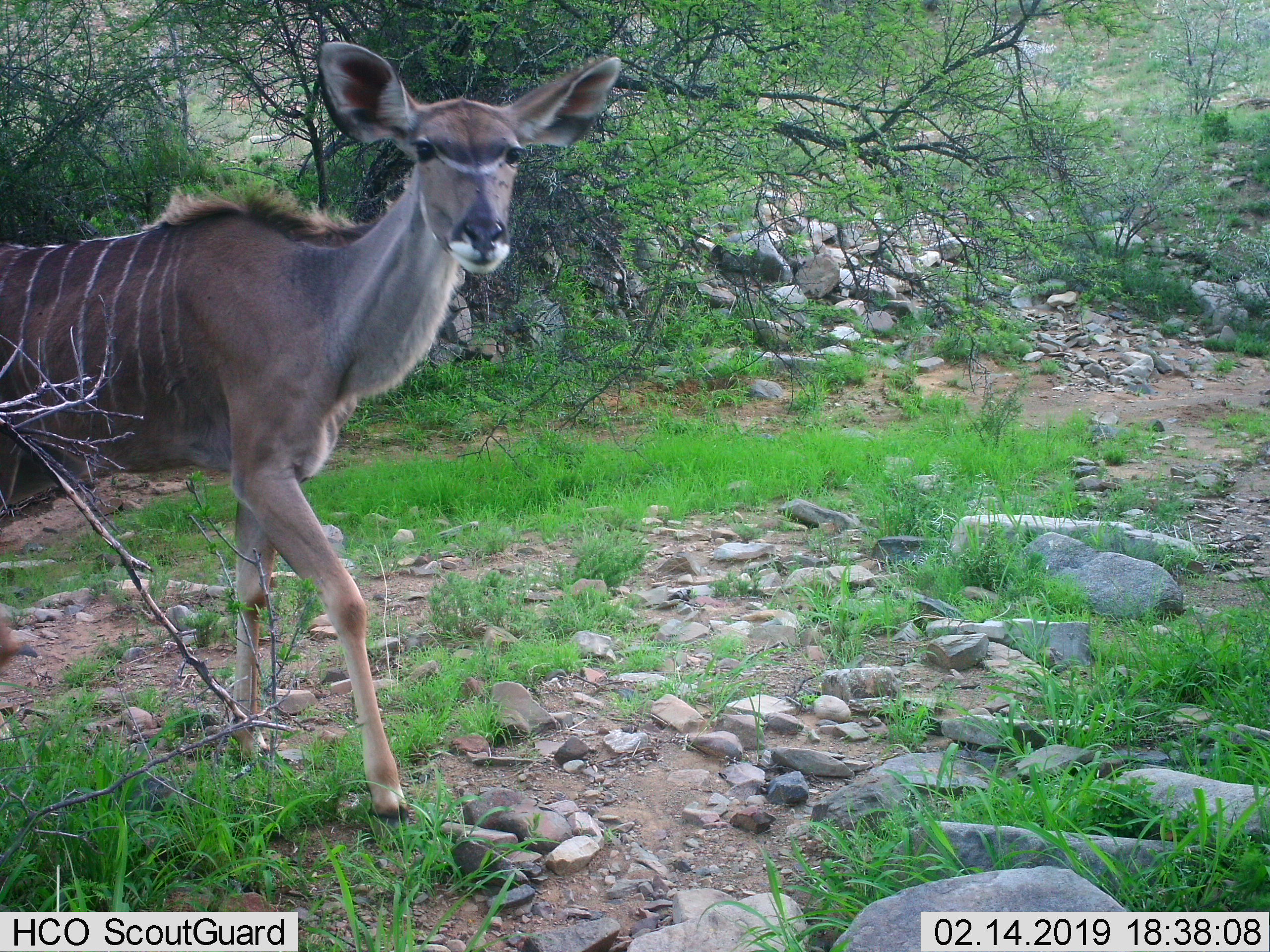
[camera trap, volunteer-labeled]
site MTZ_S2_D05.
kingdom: Animalia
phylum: Chordata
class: Mammalia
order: Artiodactyla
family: Bovidae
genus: Tragelaphus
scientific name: Tragelaphus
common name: kudu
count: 1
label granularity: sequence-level